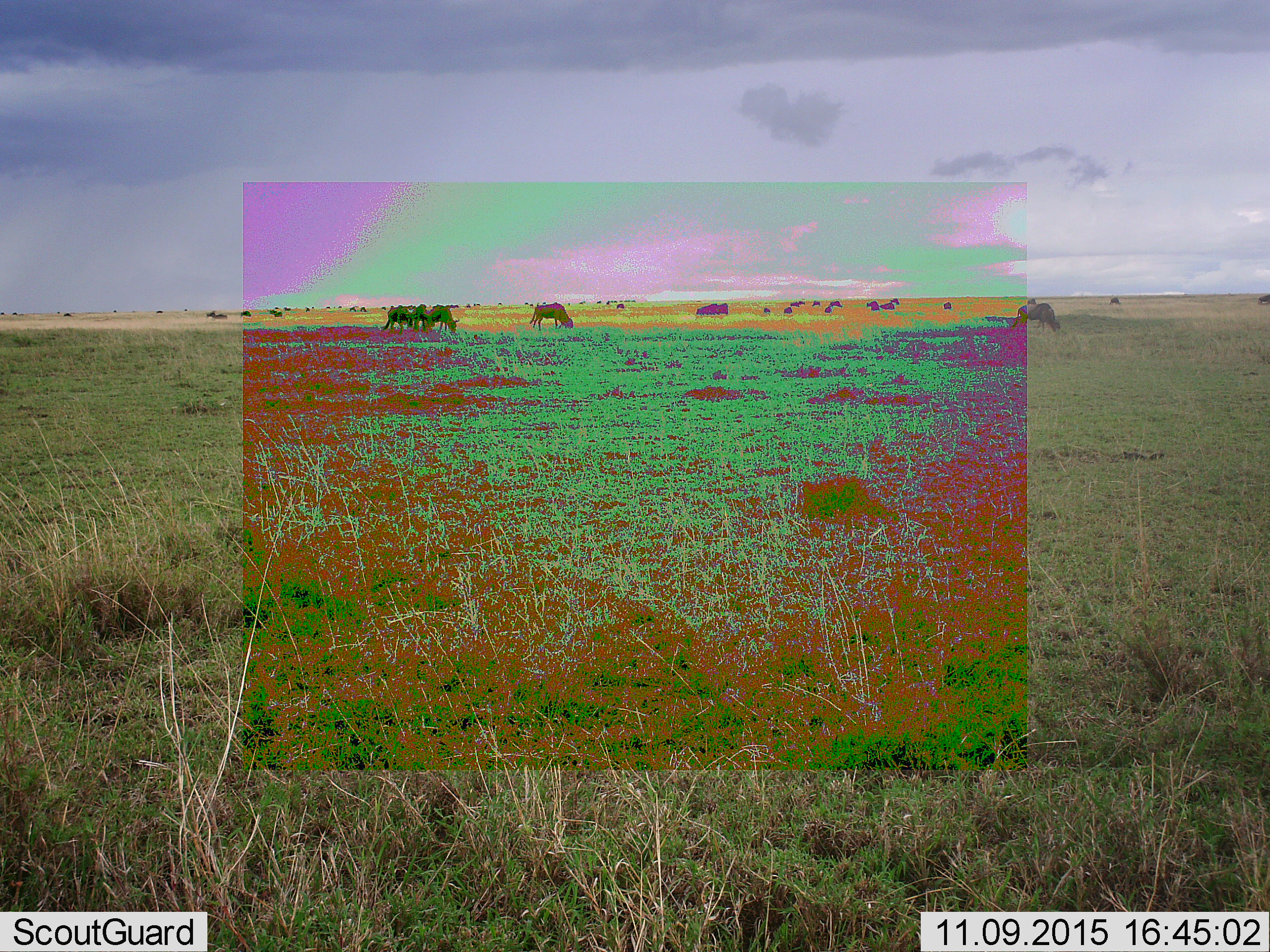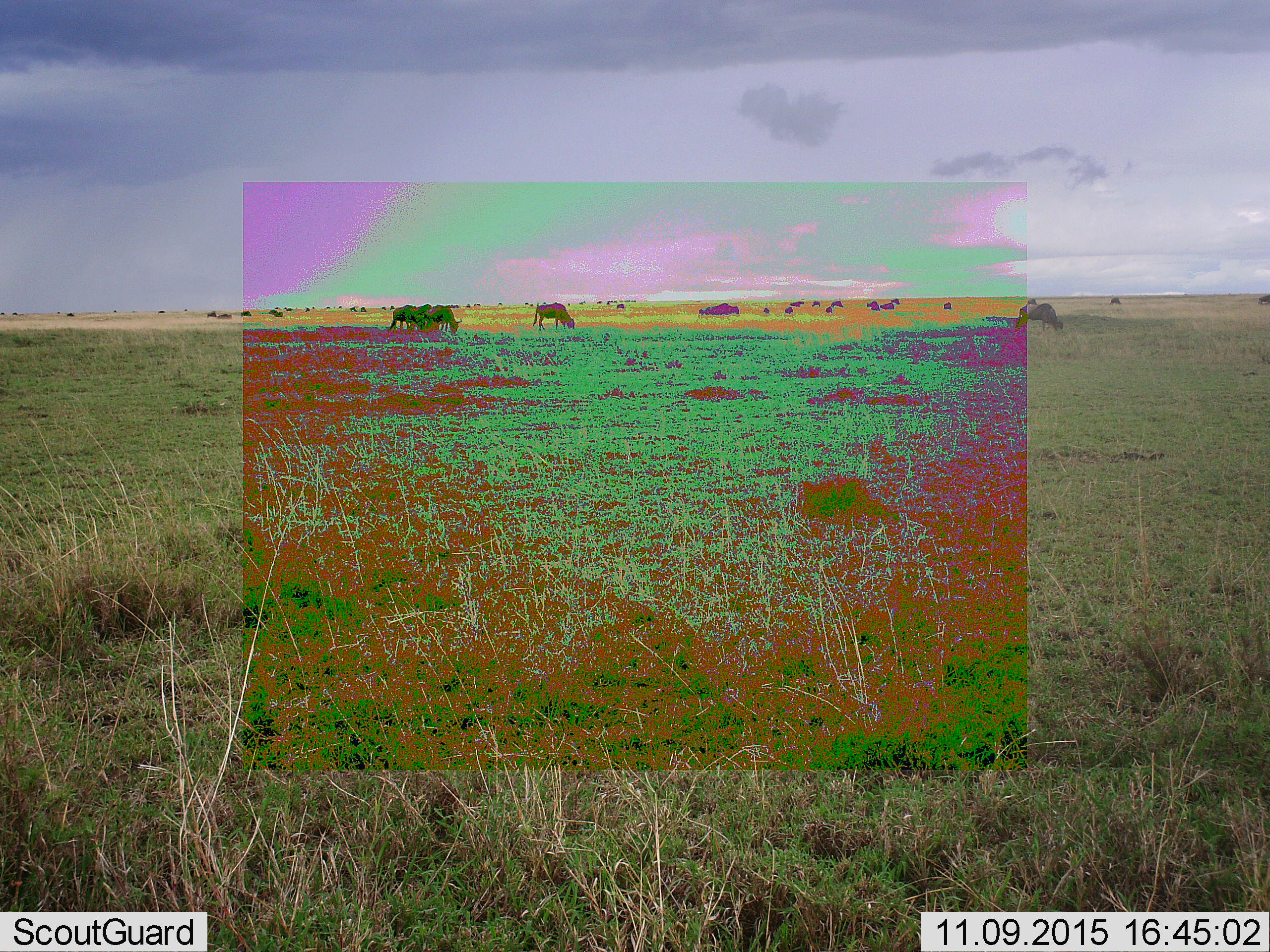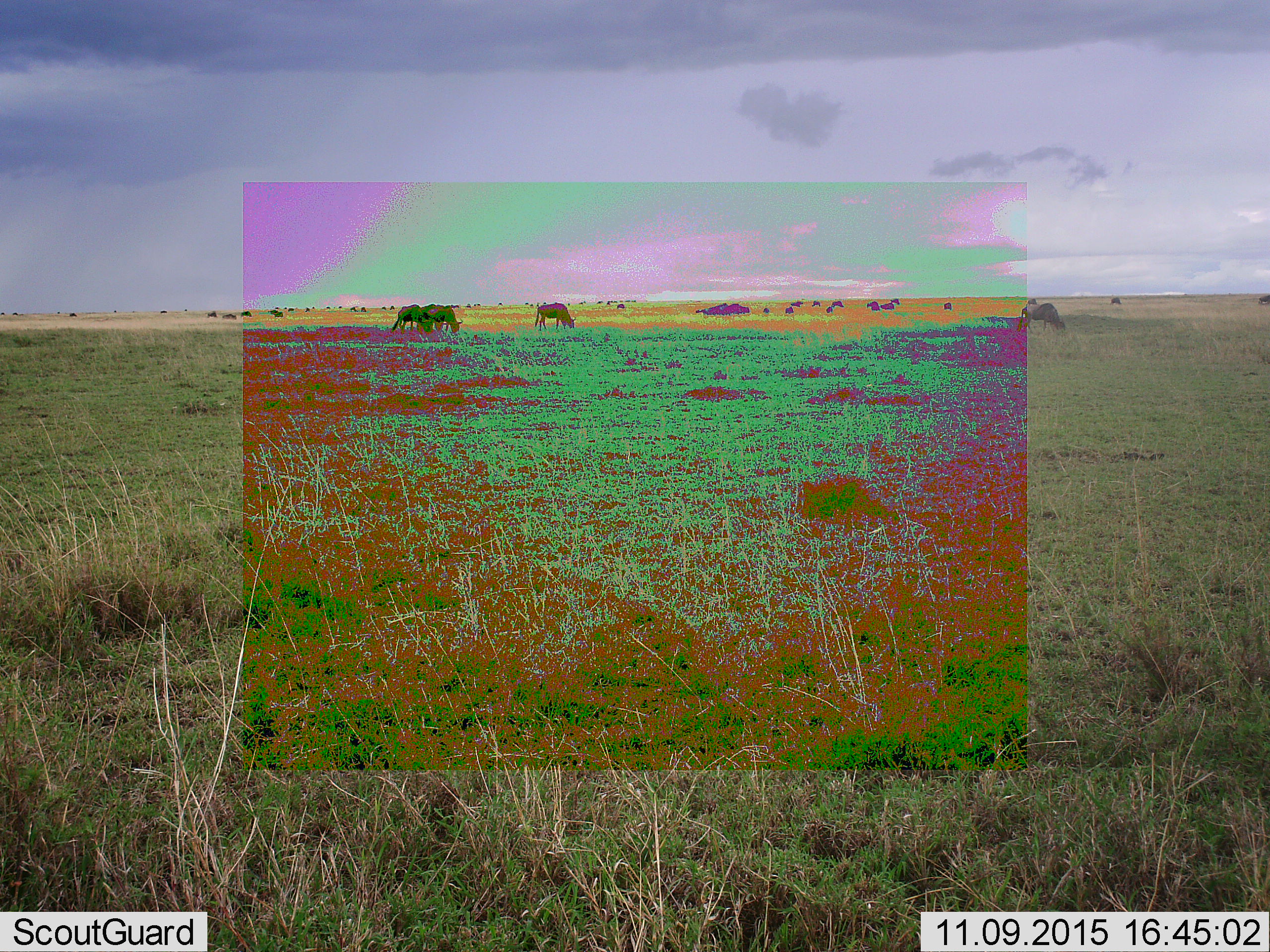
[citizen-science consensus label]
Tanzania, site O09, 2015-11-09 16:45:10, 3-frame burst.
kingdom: Animalia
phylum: Chordata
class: Mammalia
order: Artiodactyla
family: Bovidae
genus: Connochaetes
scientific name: Connochaetes taurinus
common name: blue wildebeest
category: wildebeest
Wildebeest (blue wildebeest) (Connochaetes taurinus), count 11-50. Behavior (volunteer vote fractions): standing 38%, resting 0%, moving 50%, interacting 0%. Young present (vote fraction): 0%. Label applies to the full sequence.